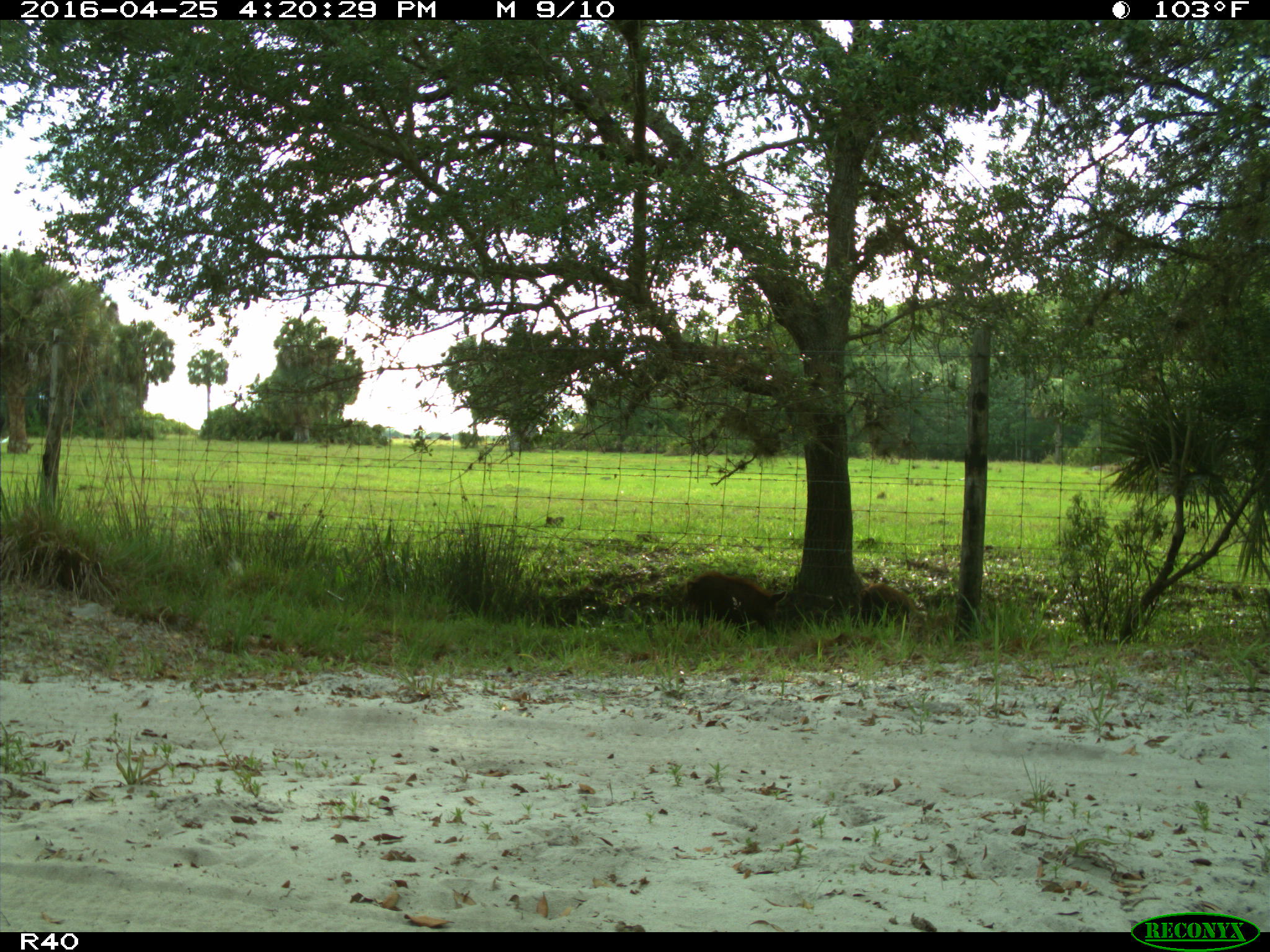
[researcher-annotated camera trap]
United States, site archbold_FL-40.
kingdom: Animalia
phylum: Chordata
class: Mammalia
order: Artiodactyla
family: Suidae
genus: Sus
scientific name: Sus scrofa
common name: wild boar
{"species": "Sus scrofa (wild boar)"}